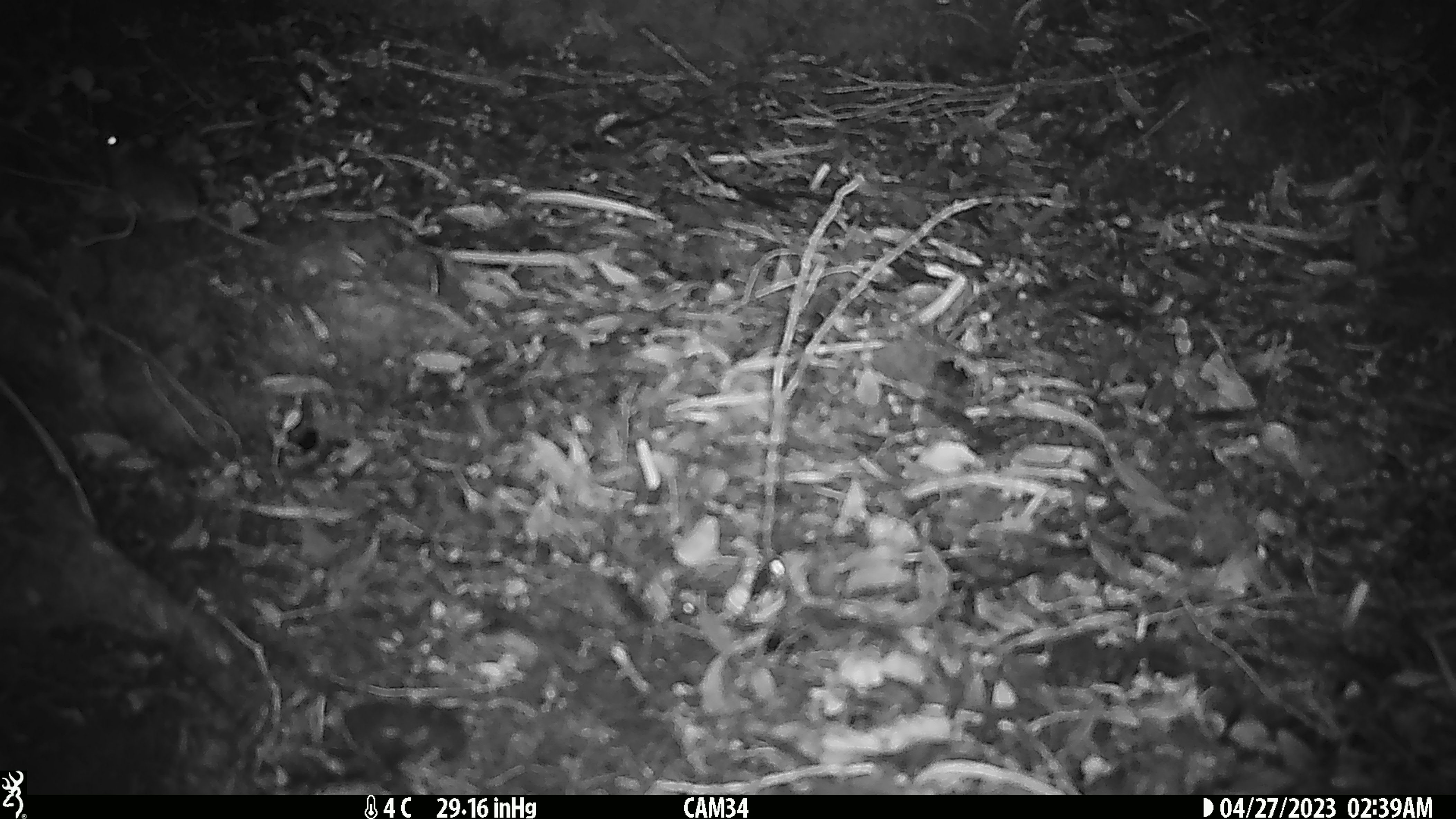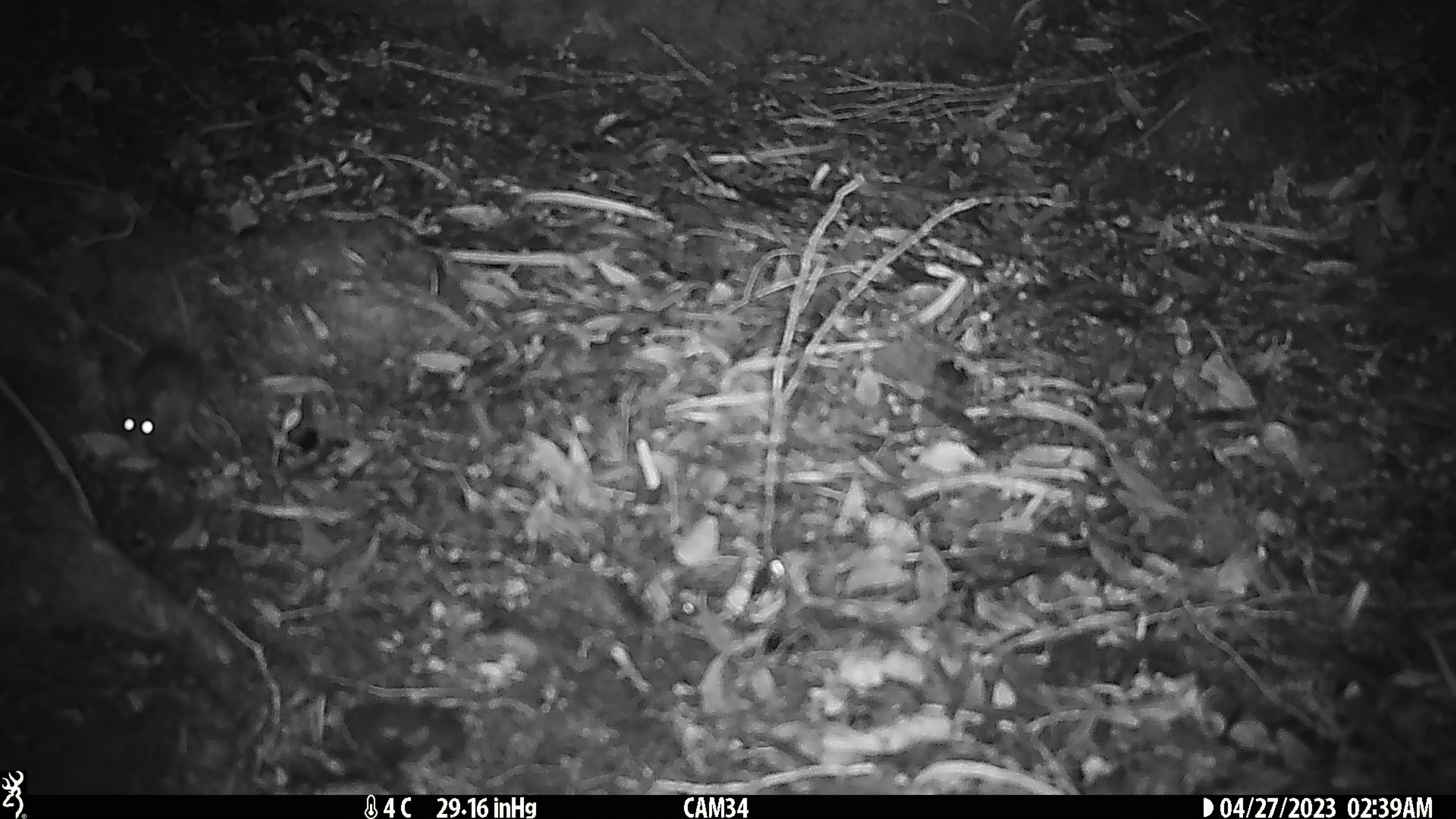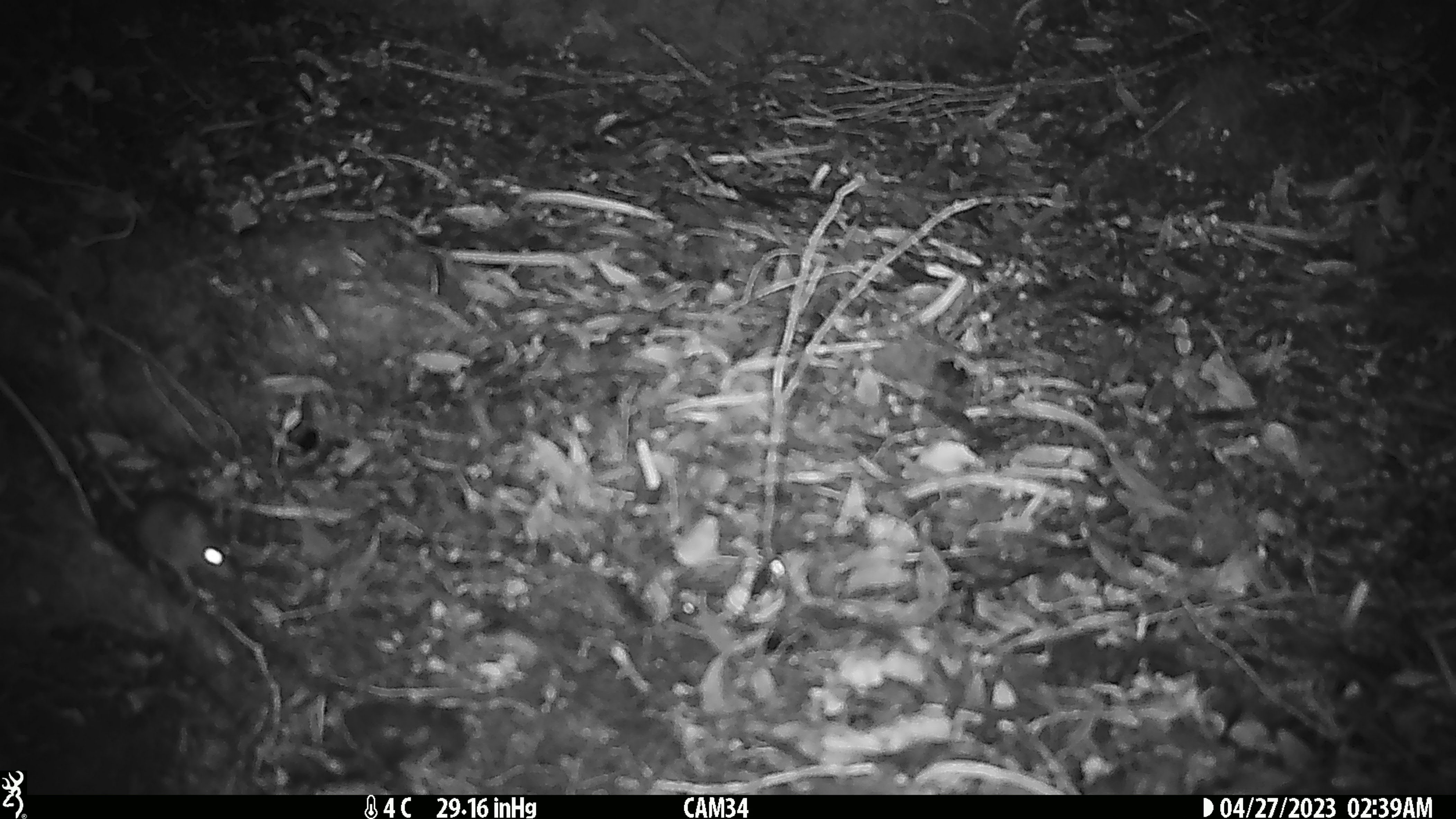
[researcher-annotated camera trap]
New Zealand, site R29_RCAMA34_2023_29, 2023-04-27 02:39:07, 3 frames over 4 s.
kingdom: Animalia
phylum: Chordata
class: Mammalia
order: Rodentia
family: Muridae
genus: Mus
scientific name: Mus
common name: mouse